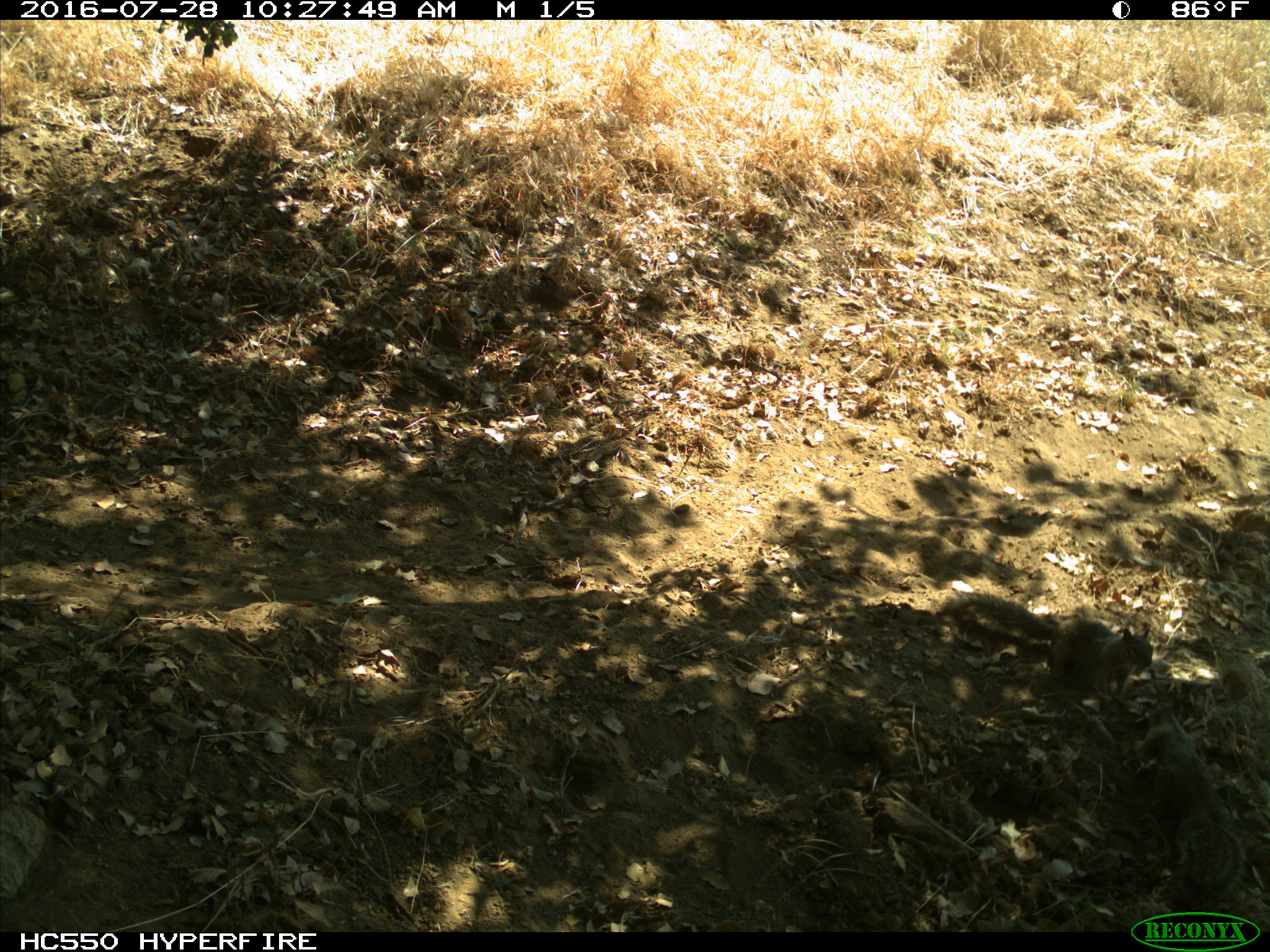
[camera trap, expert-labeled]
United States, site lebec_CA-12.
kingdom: Animalia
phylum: Chordata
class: Mammalia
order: Rodentia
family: Sciuridae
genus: Otospermophilus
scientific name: Otospermophilus beecheyi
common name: california ground squirrel